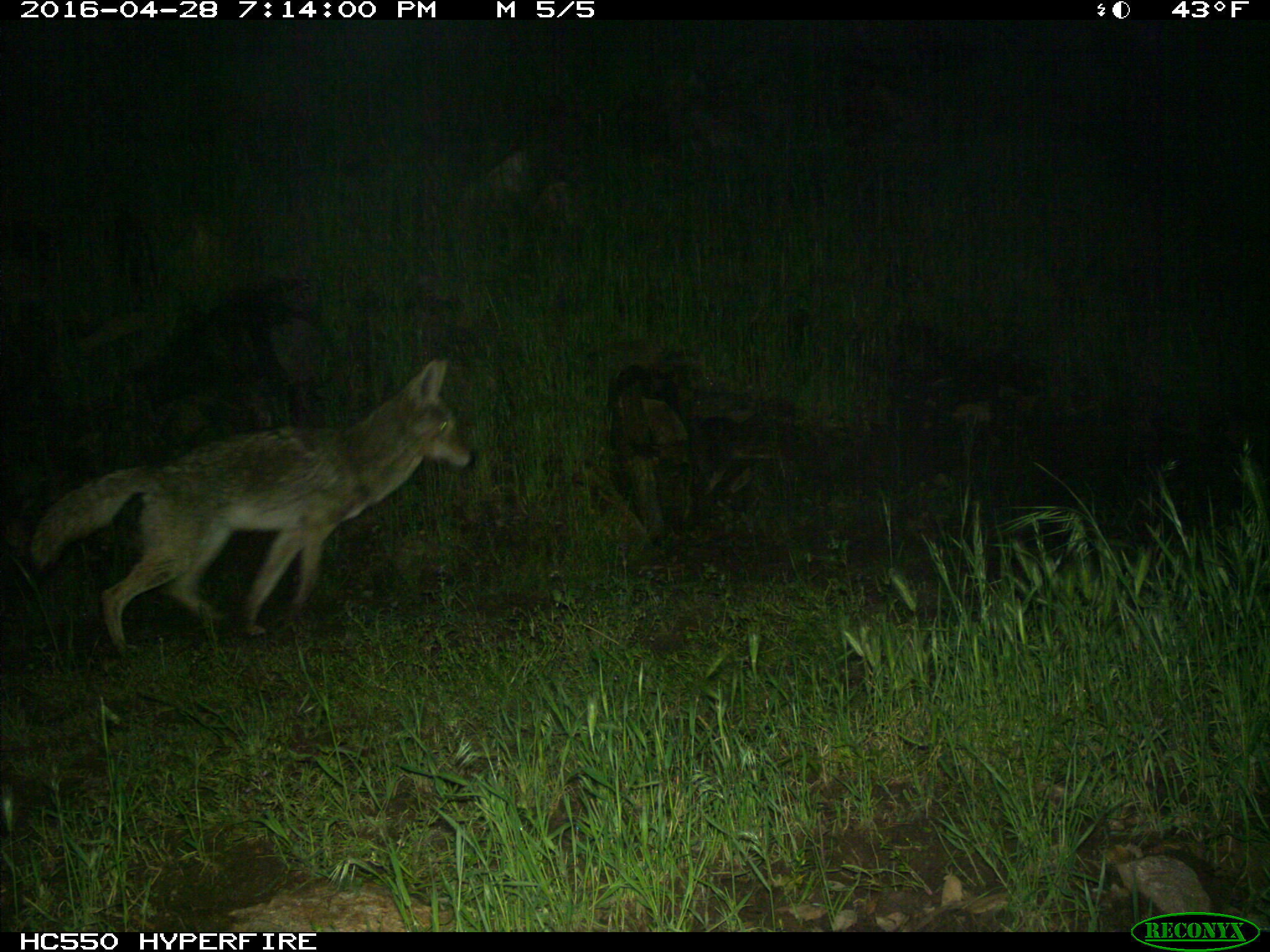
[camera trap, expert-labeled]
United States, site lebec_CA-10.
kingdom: Animalia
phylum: Chordata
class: Mammalia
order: Carnivora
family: Canidae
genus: Canis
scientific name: Canis latrans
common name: coyote